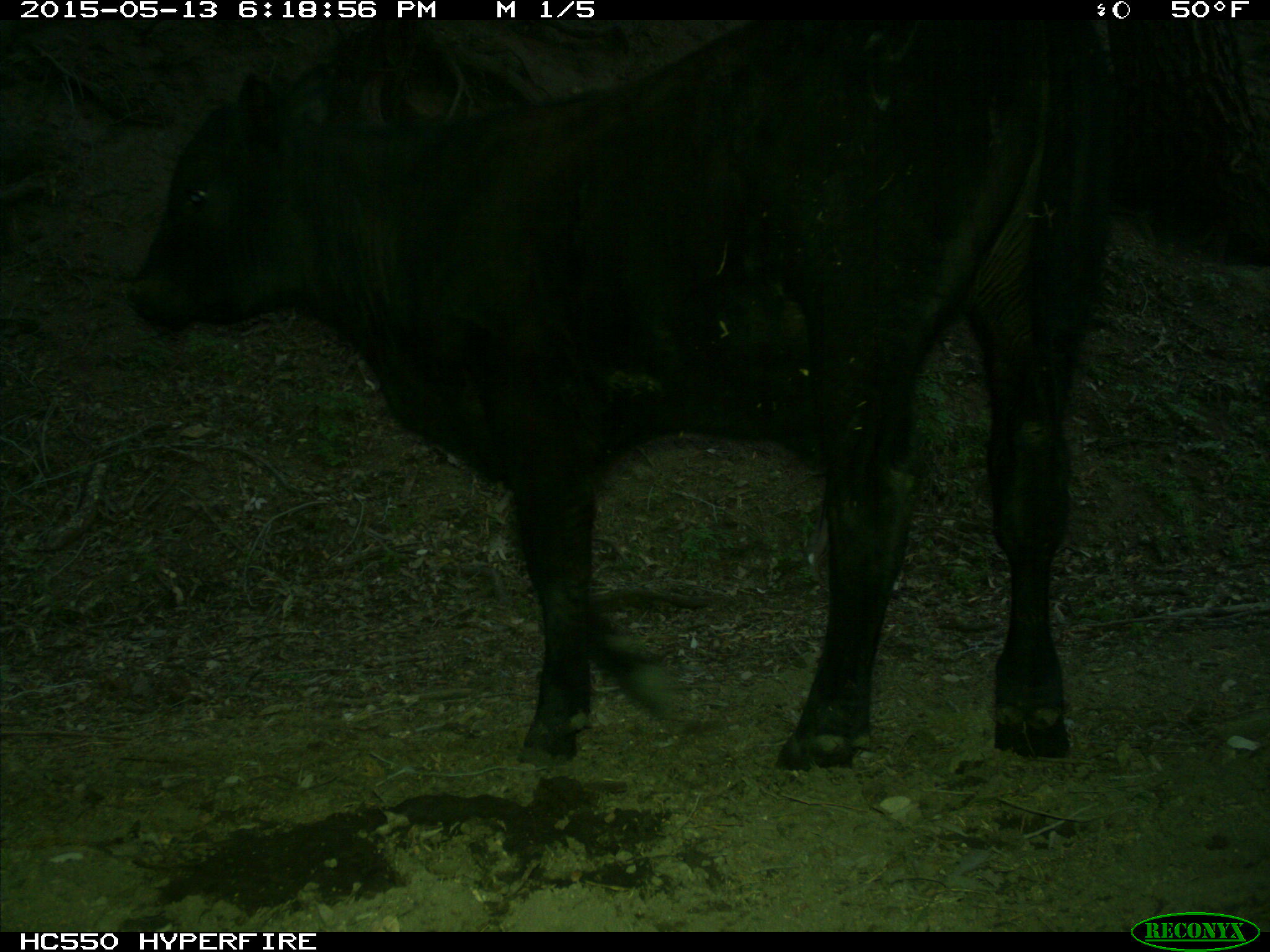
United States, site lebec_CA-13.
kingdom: Animalia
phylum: Chordata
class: Mammalia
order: Artiodactyla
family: Bovidae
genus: Bos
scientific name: Bos taurus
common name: domestic cow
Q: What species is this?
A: Bos taurus (domestic cow).